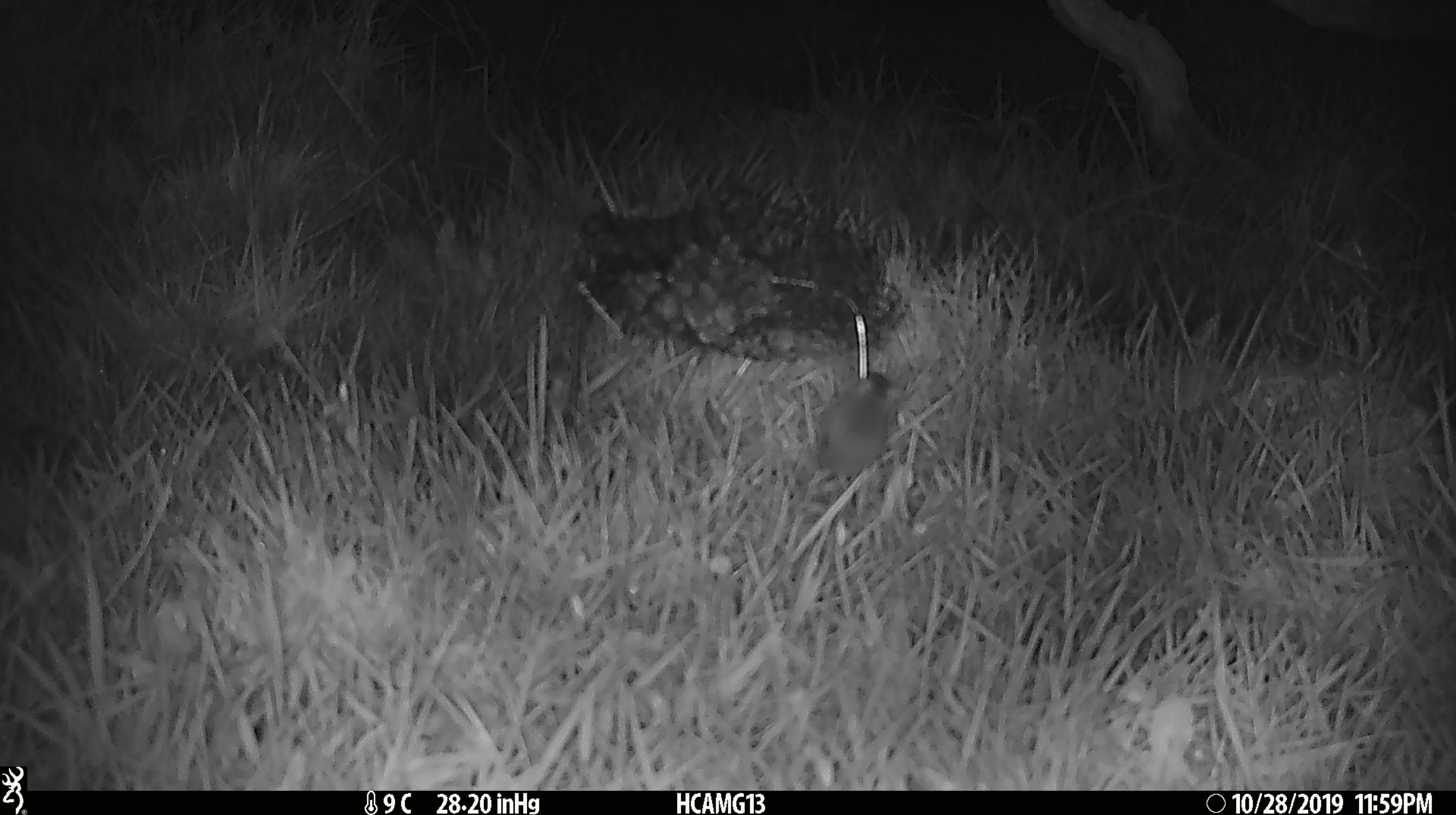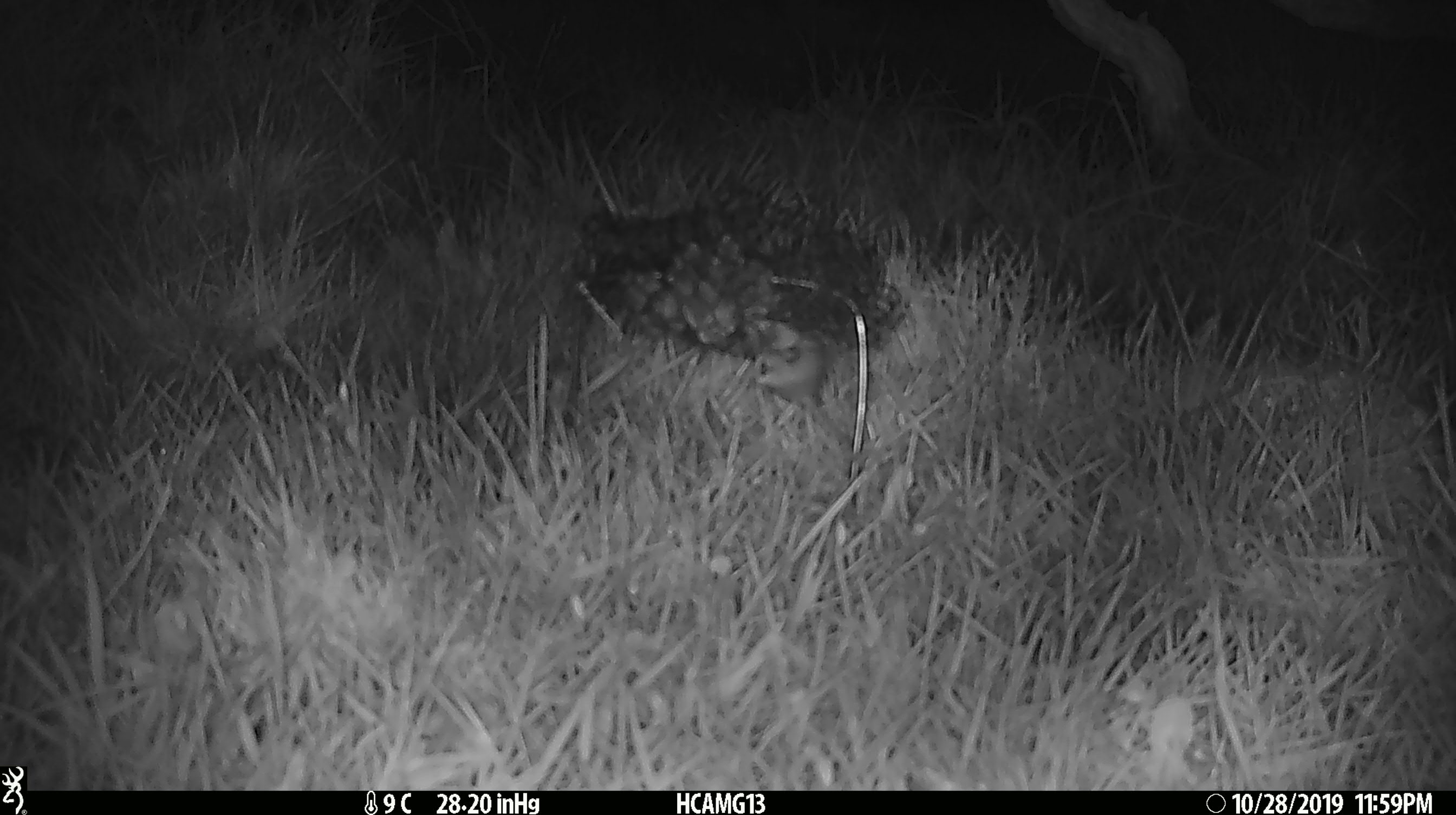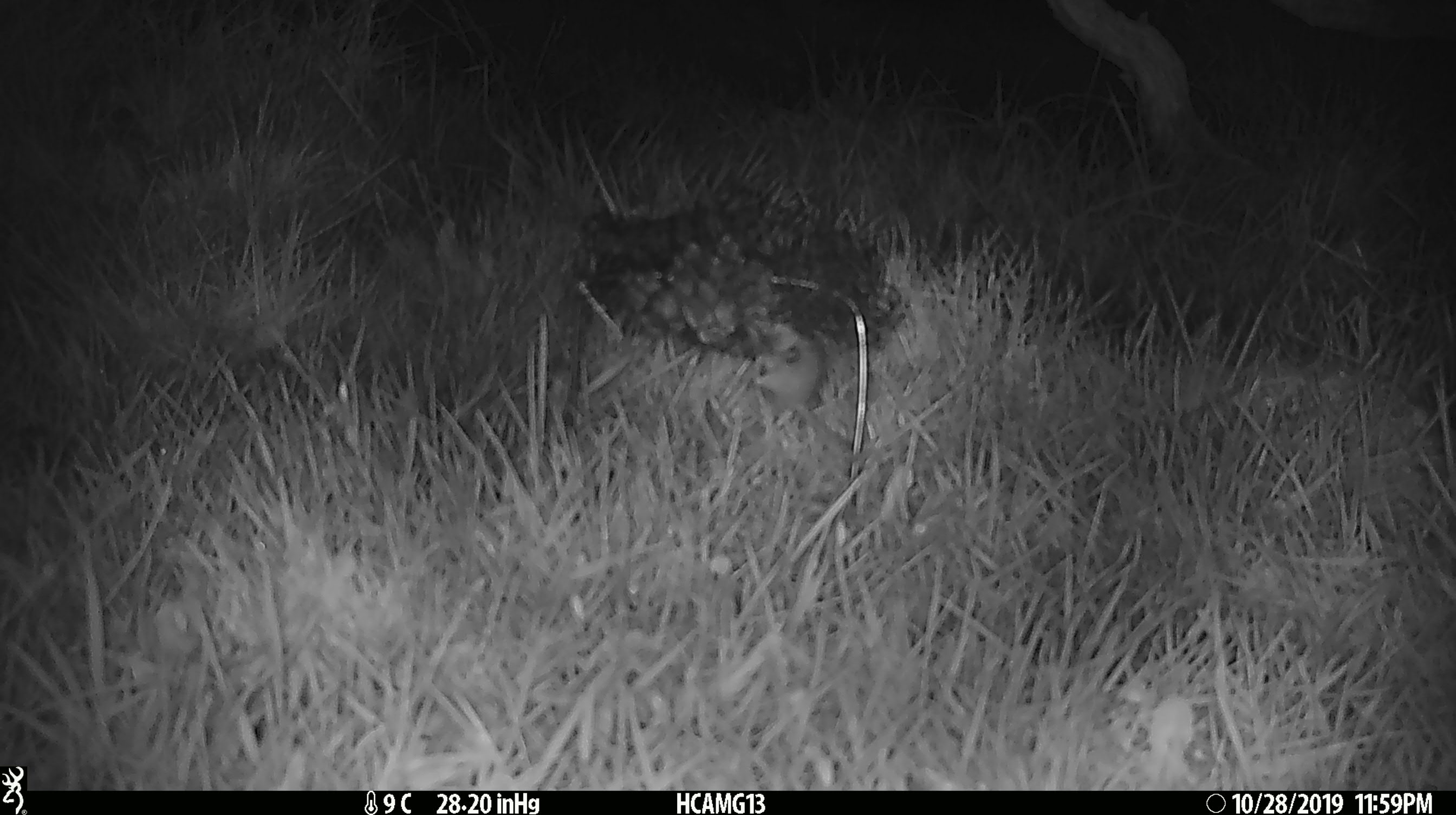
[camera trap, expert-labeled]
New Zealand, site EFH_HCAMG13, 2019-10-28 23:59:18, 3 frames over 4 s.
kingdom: Animalia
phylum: Chordata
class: Mammalia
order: Rodentia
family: Muridae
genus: Mus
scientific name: Mus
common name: mouse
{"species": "mouse (Mus)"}